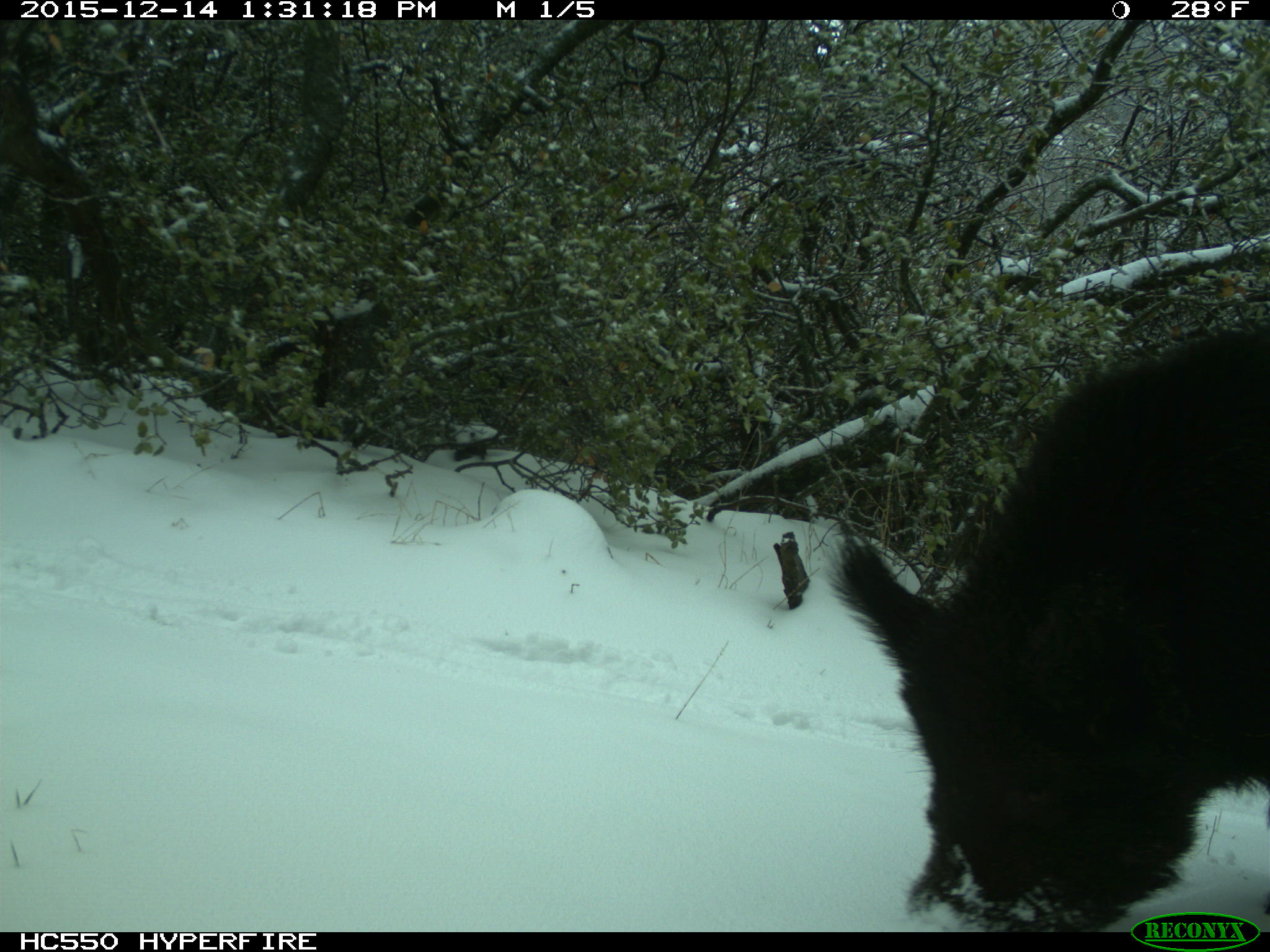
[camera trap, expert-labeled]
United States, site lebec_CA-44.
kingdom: Animalia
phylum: Chordata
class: Mammalia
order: Artiodactyla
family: Suidae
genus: Sus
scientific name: Sus scrofa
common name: wild boar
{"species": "Sus scrofa (wild boar)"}